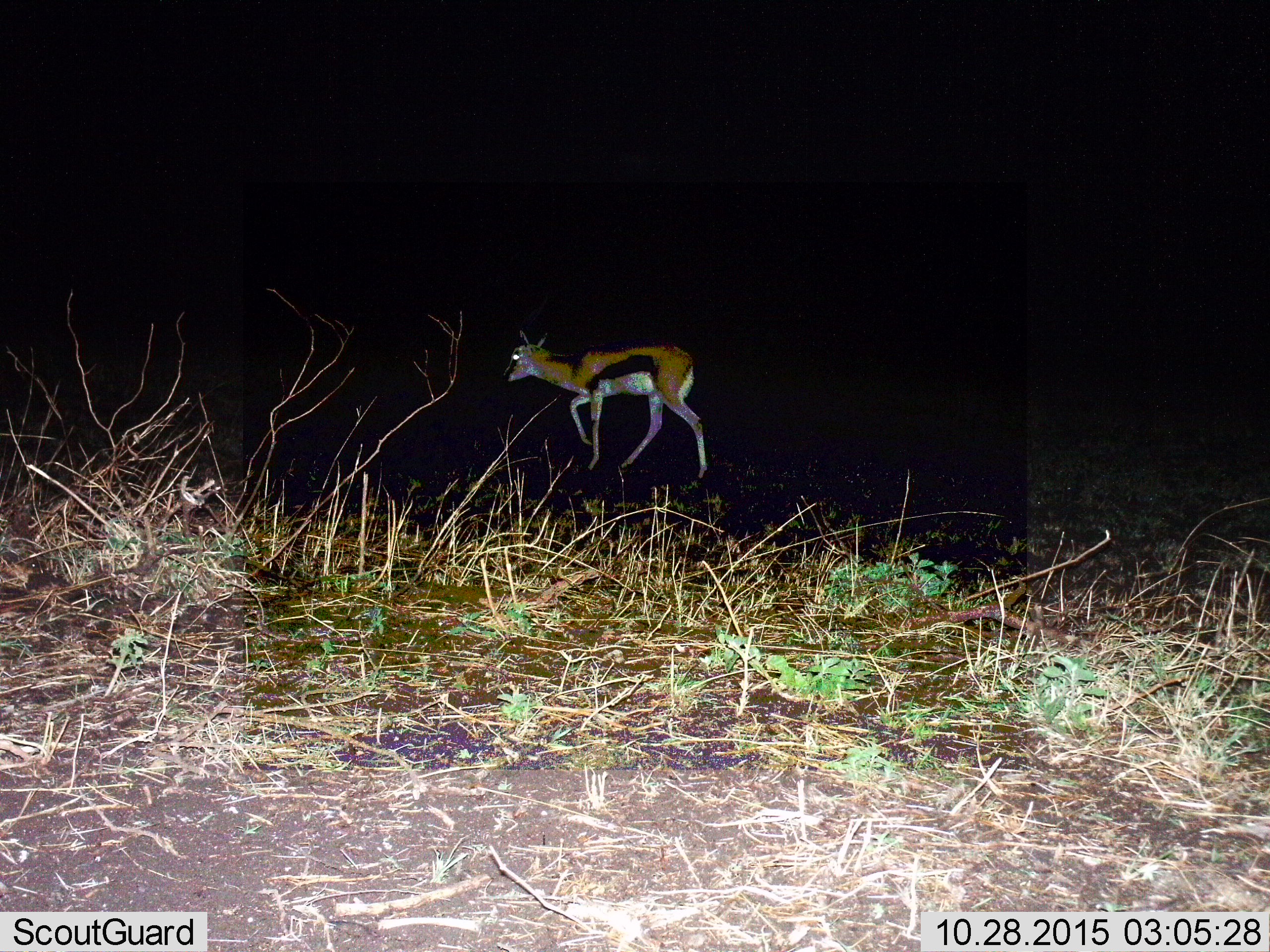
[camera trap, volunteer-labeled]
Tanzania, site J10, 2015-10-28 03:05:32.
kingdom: Animalia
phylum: Chordata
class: Mammalia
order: Artiodactyla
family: Bovidae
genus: Eudorcas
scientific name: Eudorcas thomsonii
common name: thomson's gazelle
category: gazellethomsons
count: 1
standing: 38%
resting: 0%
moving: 62%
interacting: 0%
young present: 0%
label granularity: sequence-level